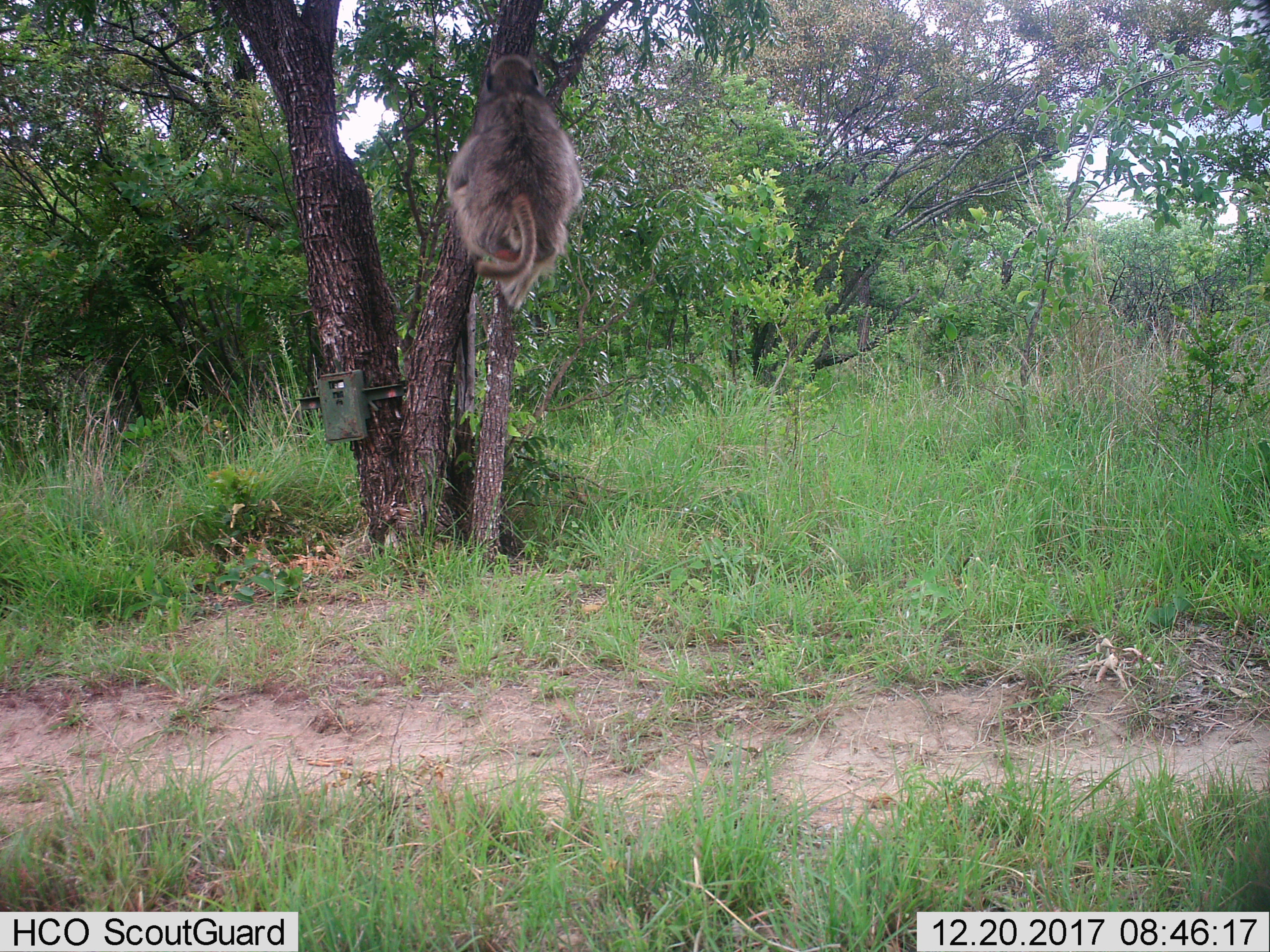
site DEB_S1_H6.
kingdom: Animalia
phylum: Chordata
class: Mammalia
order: Primates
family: Cercopithecidae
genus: Papio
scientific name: Papio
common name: baboon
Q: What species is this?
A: Baboon (Papio).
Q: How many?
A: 1.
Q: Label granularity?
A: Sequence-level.